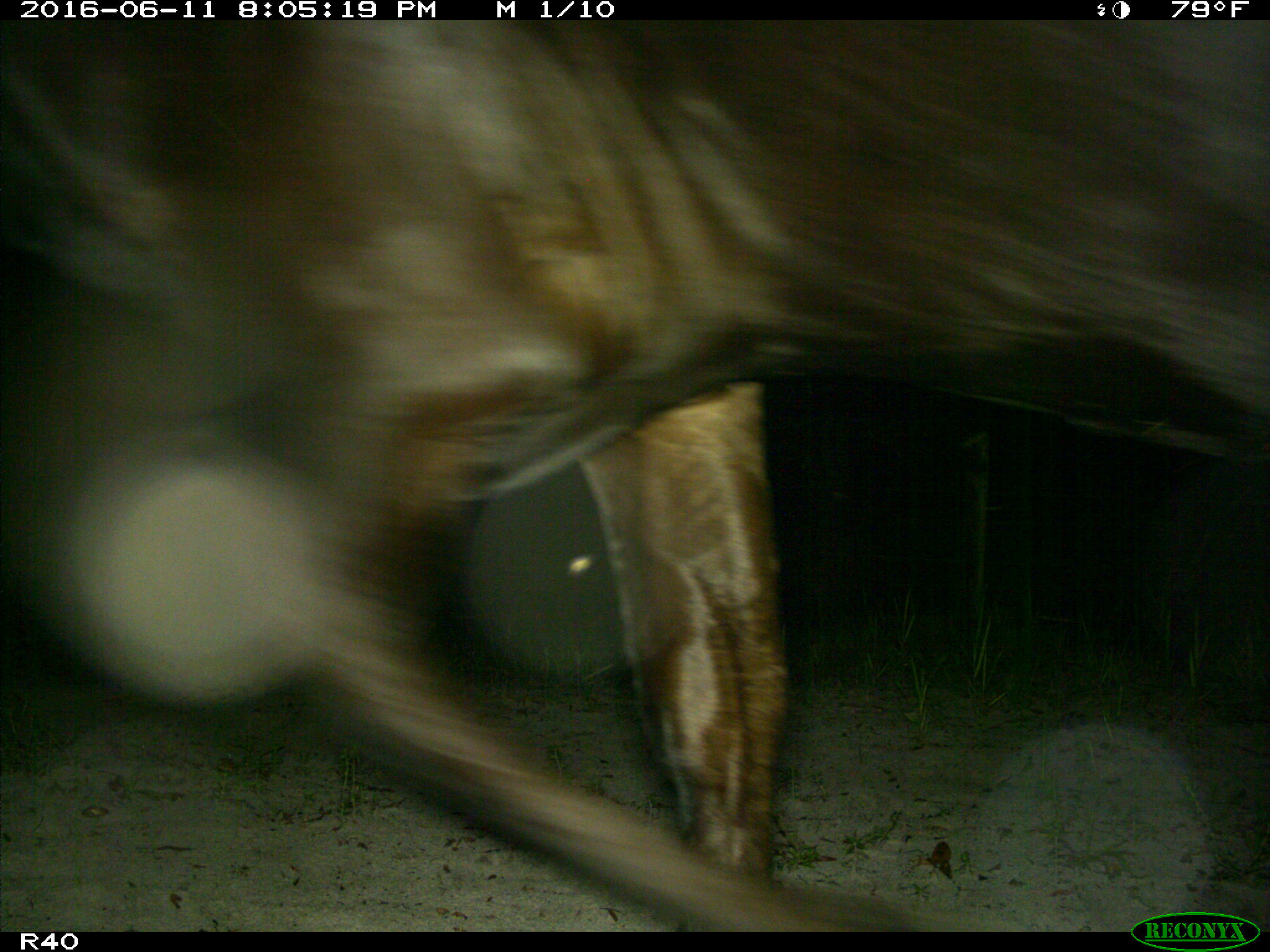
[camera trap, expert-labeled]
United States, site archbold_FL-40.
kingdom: Animalia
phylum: Chordata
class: Mammalia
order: Artiodactyla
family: Bovidae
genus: Bos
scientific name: Bos taurus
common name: domestic cow